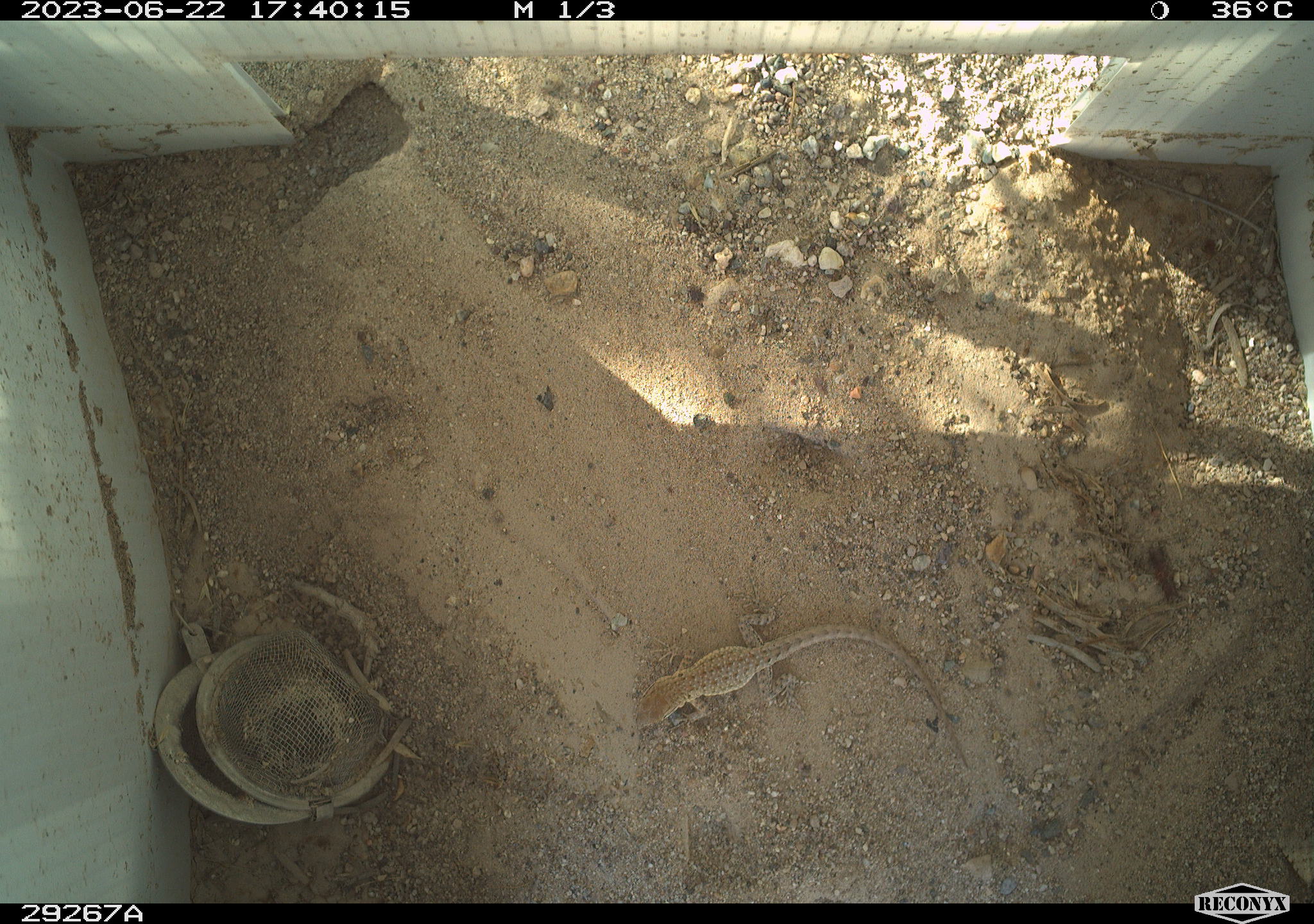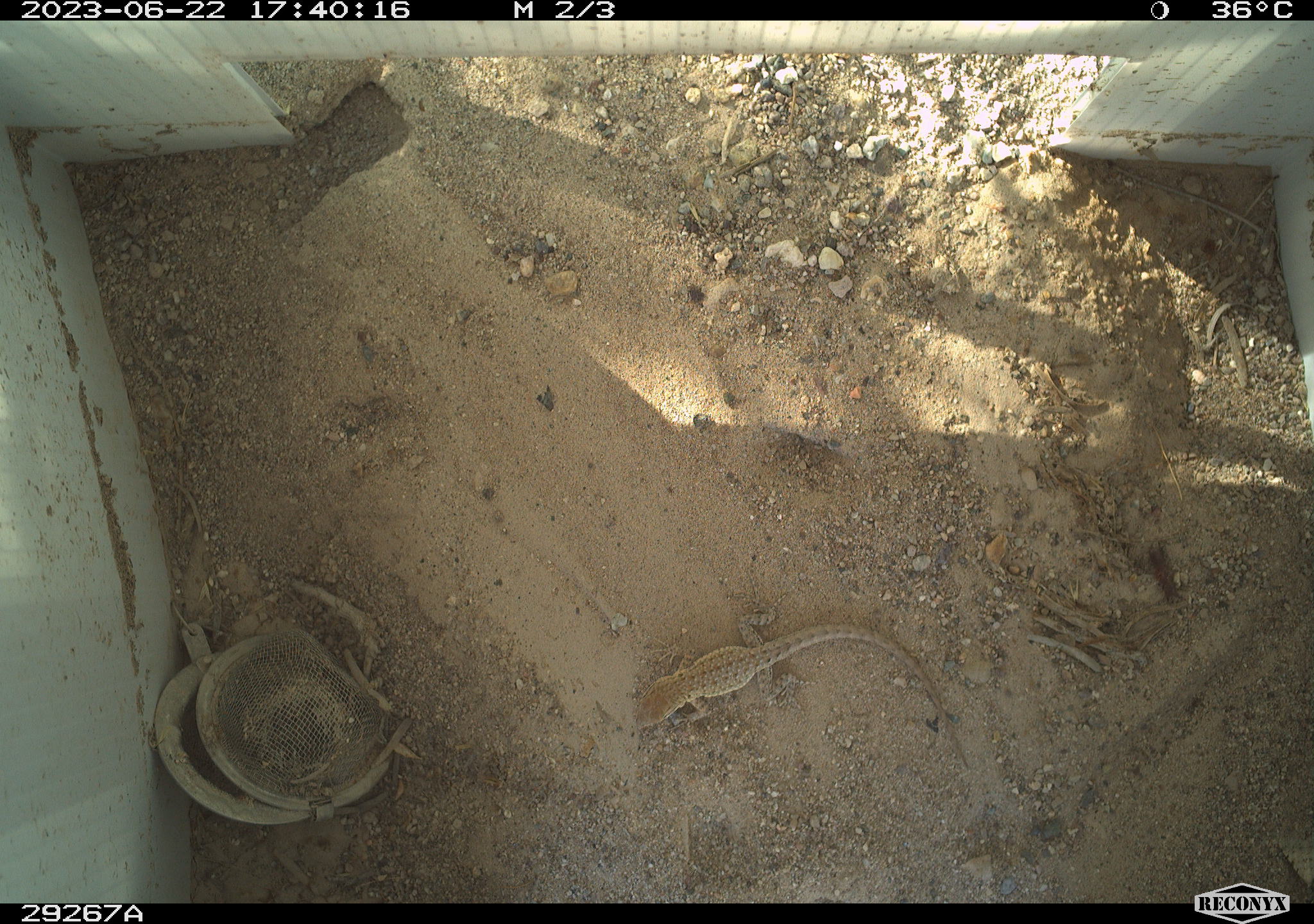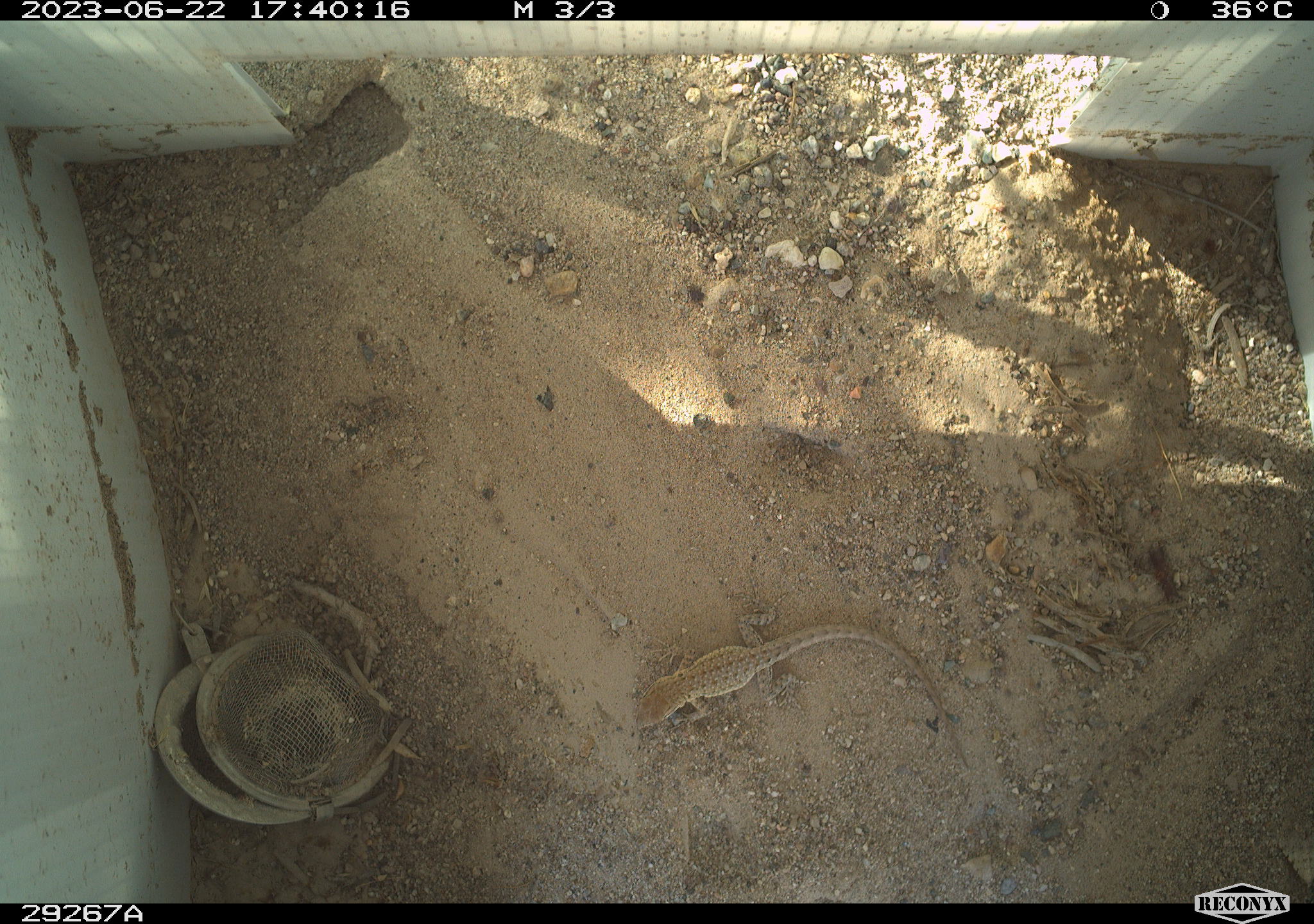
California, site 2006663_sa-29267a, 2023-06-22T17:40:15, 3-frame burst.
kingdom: Animalia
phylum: Chordata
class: Reptilia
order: Squamata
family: Phrynosomatidae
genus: Sceloporus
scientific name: Sceloporus graciosus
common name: common sagebrush lizard